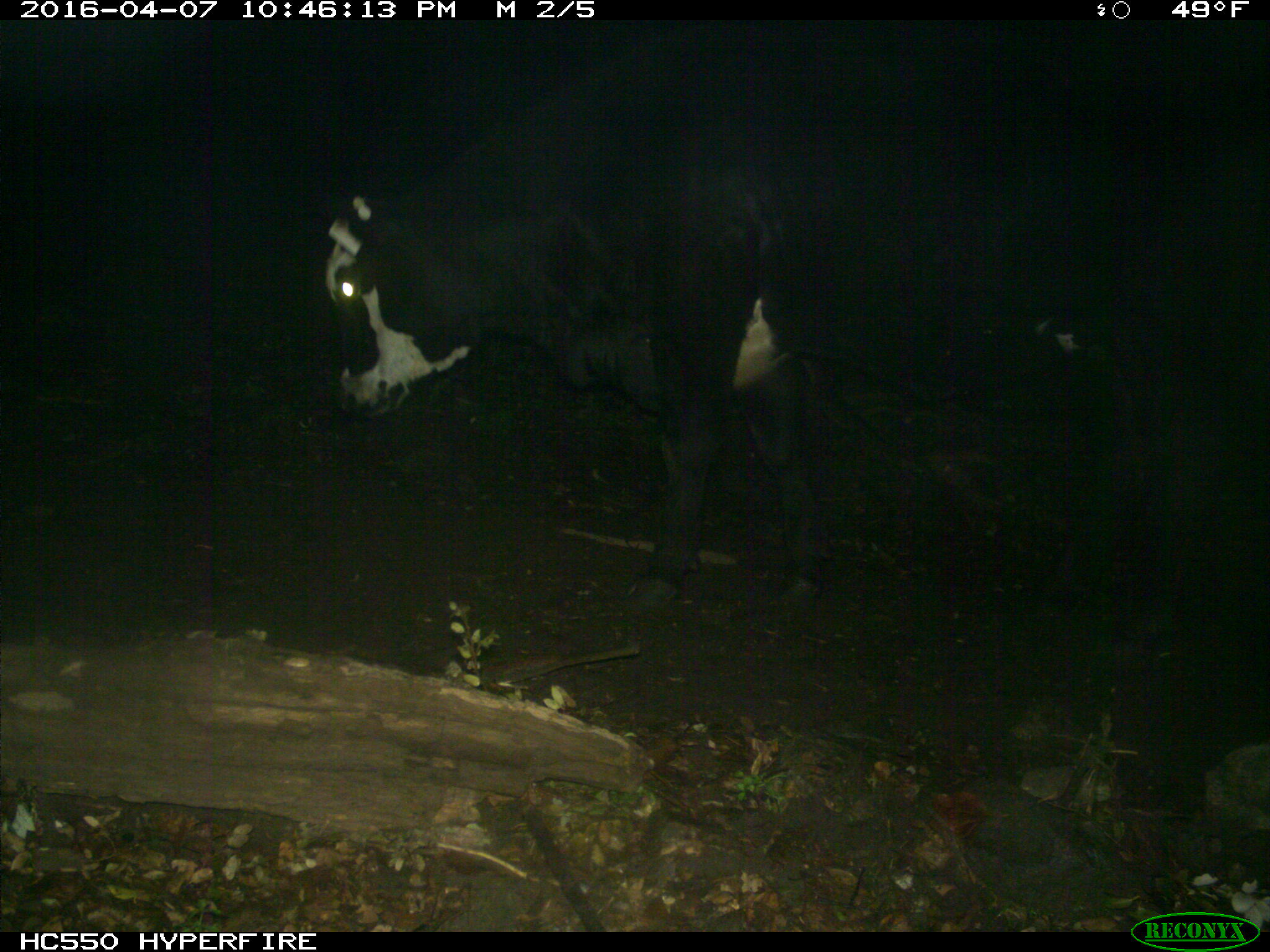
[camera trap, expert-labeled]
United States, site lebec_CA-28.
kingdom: Animalia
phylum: Chordata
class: Mammalia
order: Artiodactyla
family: Bovidae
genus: Bos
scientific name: Bos taurus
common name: domestic cow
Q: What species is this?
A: Bos taurus (domestic cow).